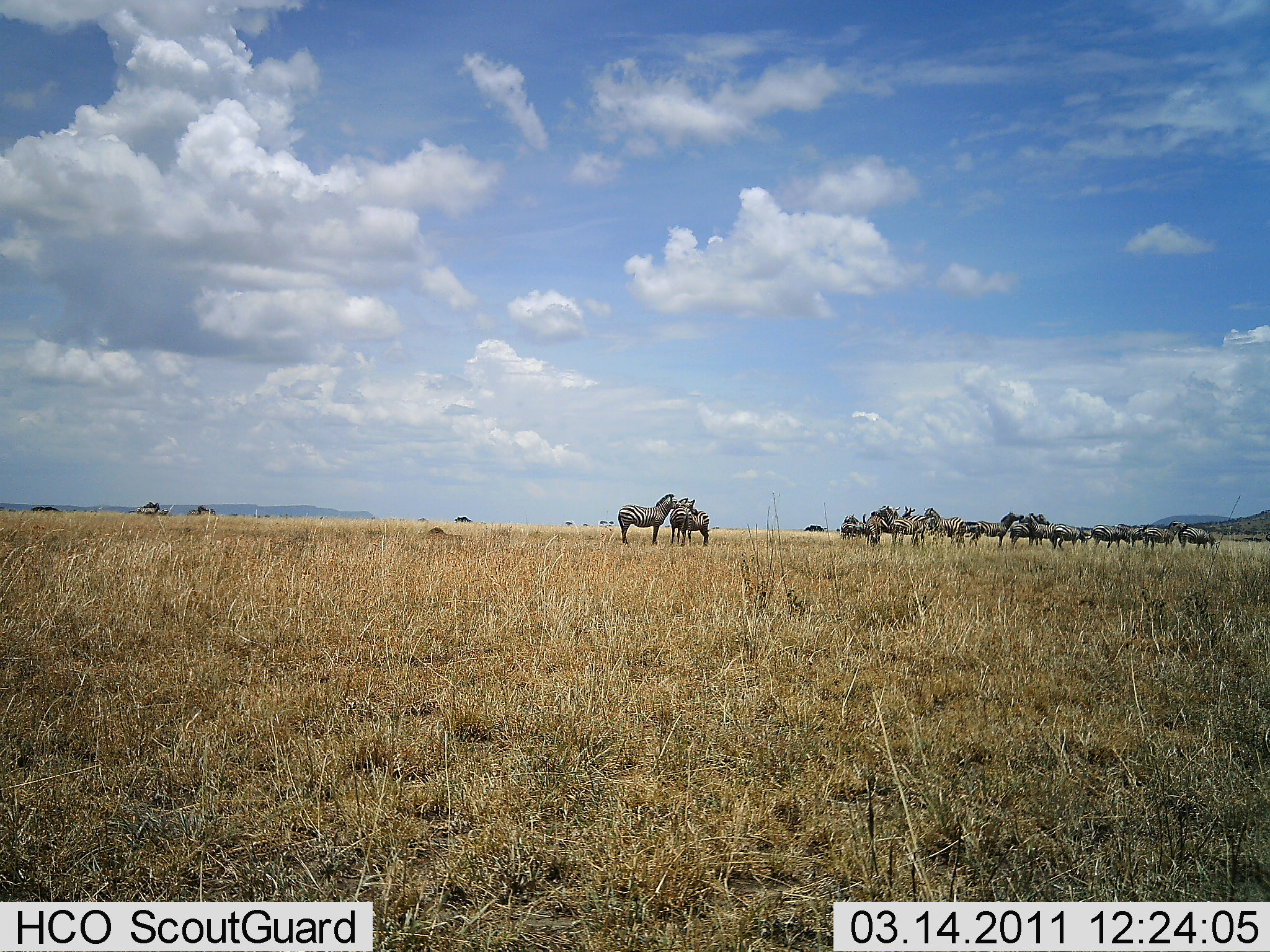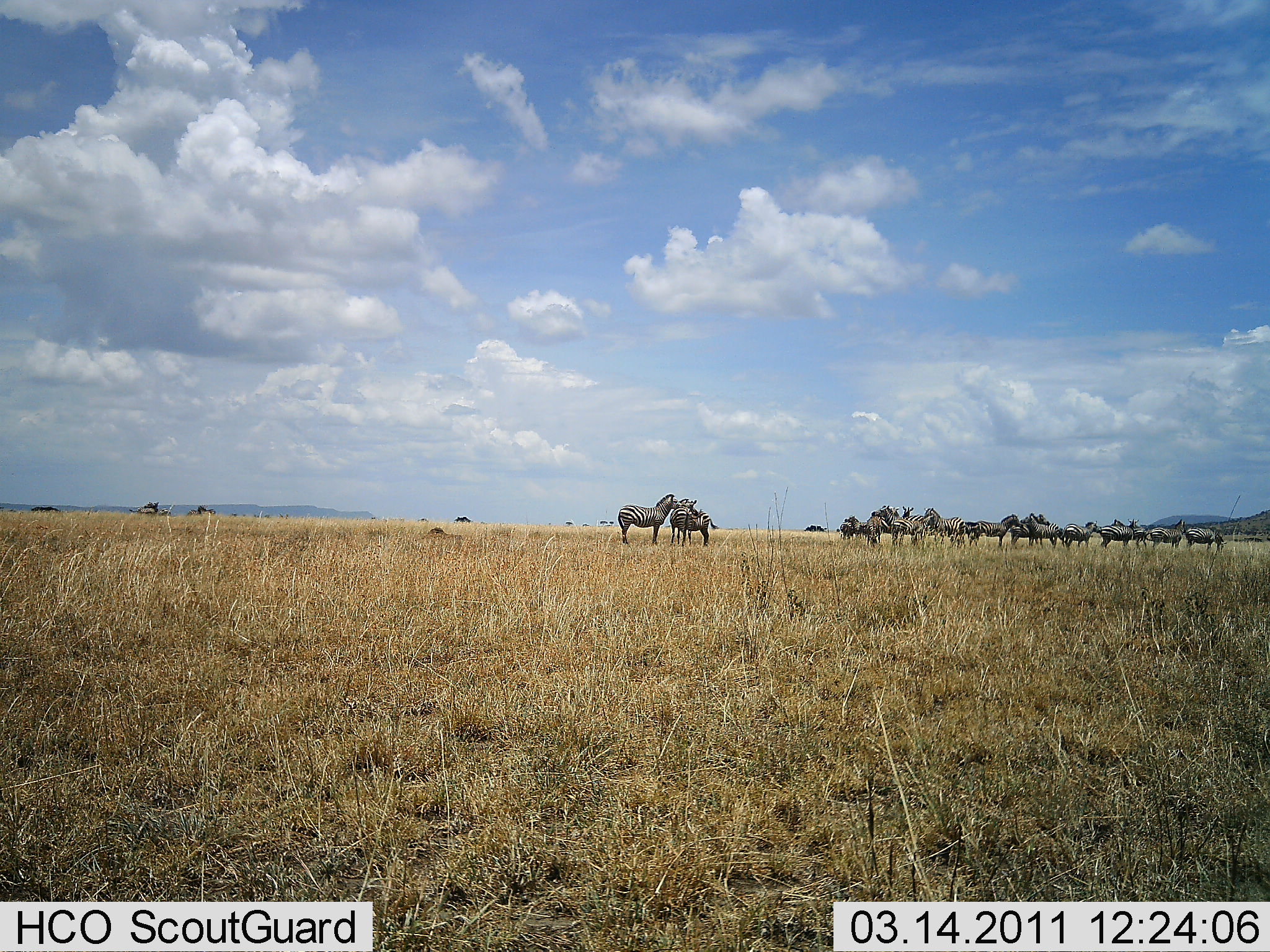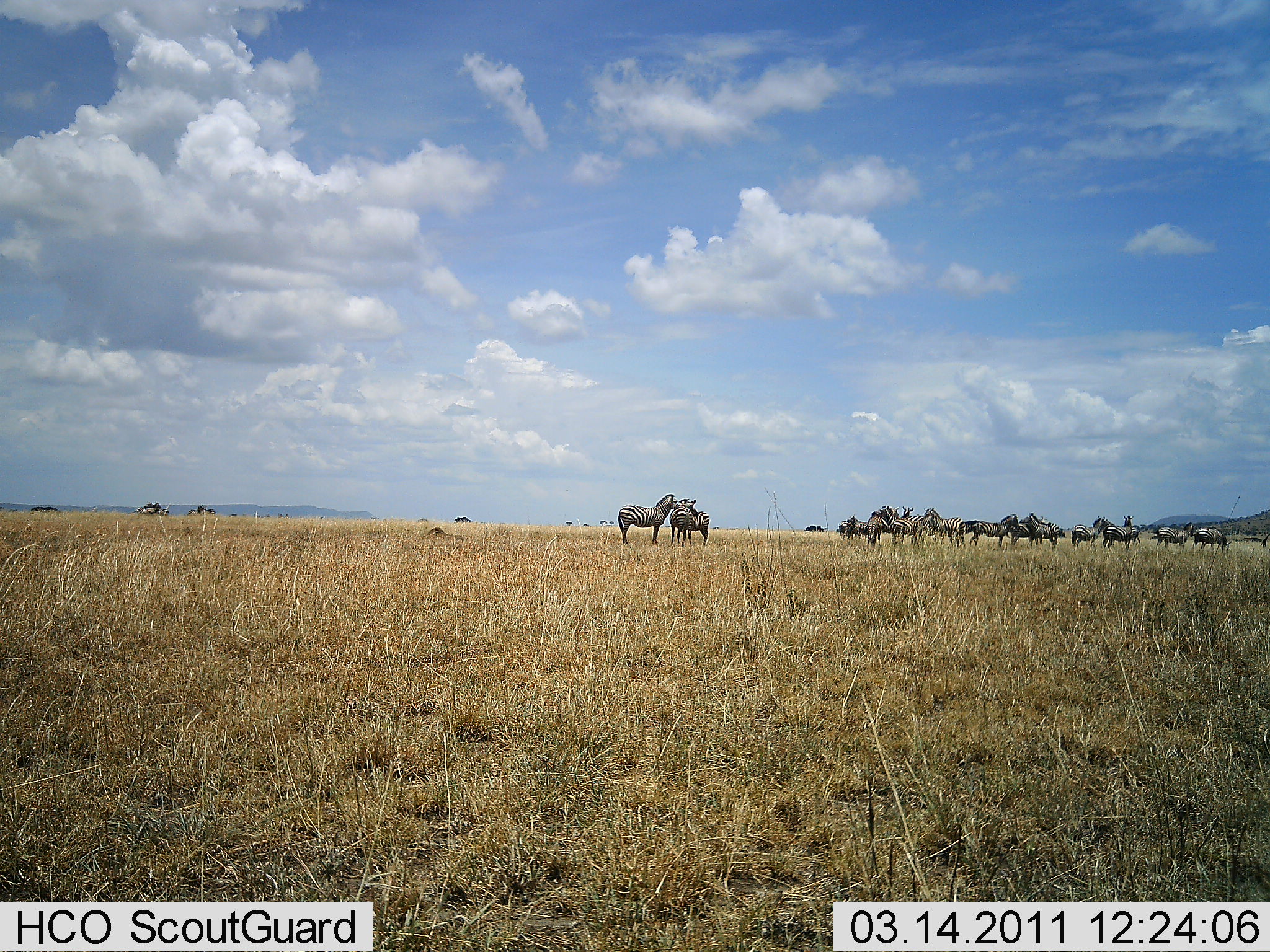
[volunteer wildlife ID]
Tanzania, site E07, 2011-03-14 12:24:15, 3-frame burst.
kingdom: Animalia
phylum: Chordata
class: Mammalia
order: Perissodactyla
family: Equidae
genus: Equus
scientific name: Equus quagga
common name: plains zebra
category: zebra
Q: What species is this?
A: Zebra (plains zebra) (Equus quagga).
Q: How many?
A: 11-50.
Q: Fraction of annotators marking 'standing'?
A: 92%.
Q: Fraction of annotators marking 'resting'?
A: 8%.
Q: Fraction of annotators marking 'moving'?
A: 23%.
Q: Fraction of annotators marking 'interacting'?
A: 31%.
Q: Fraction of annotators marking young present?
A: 8%.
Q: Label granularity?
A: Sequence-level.